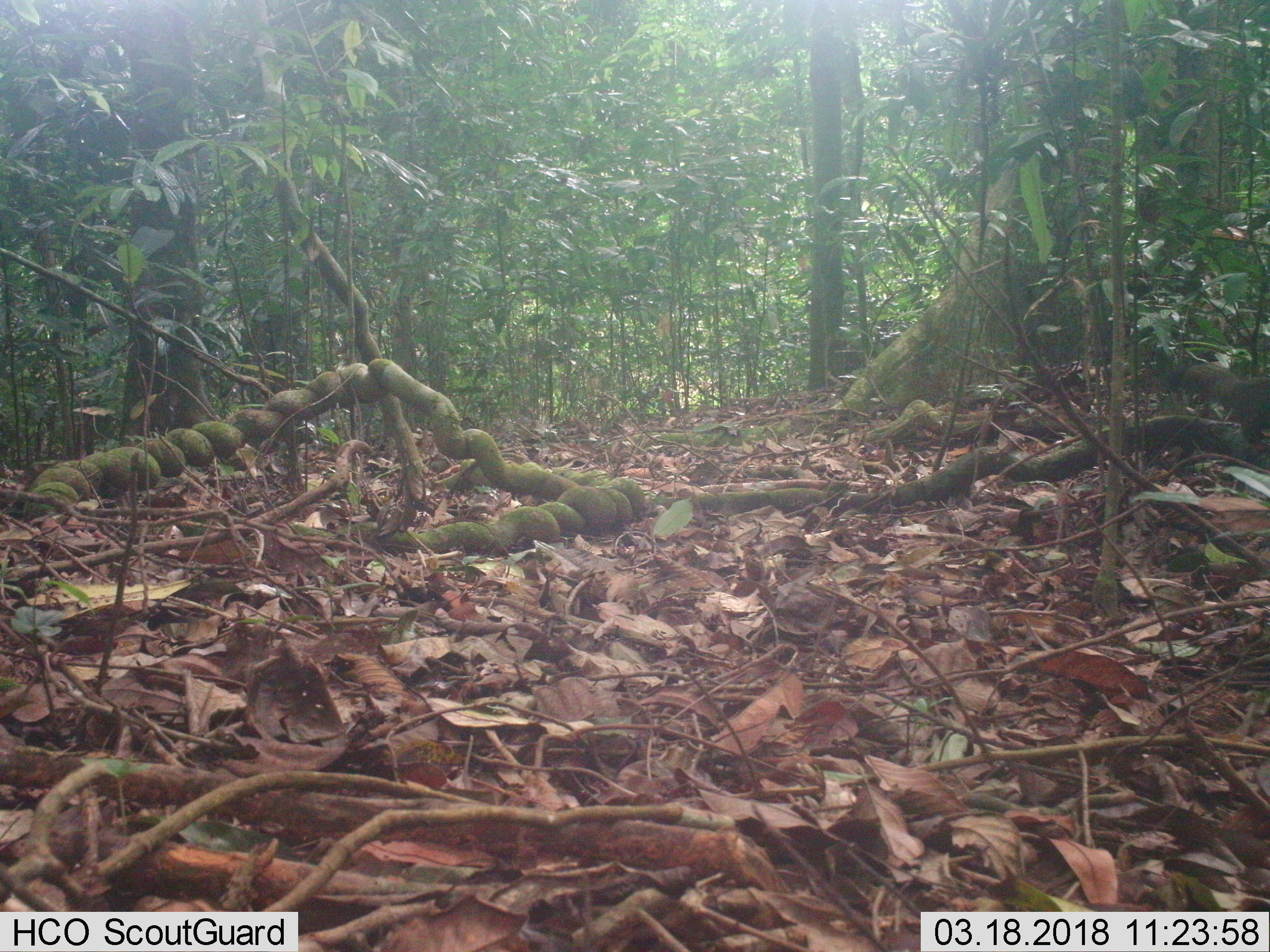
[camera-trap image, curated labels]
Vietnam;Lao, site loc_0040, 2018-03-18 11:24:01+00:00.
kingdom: Animalia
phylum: Chordata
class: Mammalia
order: Rodentia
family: Sciuridae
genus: Sciurus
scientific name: Sciurus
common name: squirrel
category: unidentified squirrel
Unidentified squirrel (squirrel) (Sciurus). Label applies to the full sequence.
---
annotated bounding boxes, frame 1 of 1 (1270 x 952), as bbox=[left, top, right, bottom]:
unidentified squirrel: bbox=[1181, 362, 1270, 445]